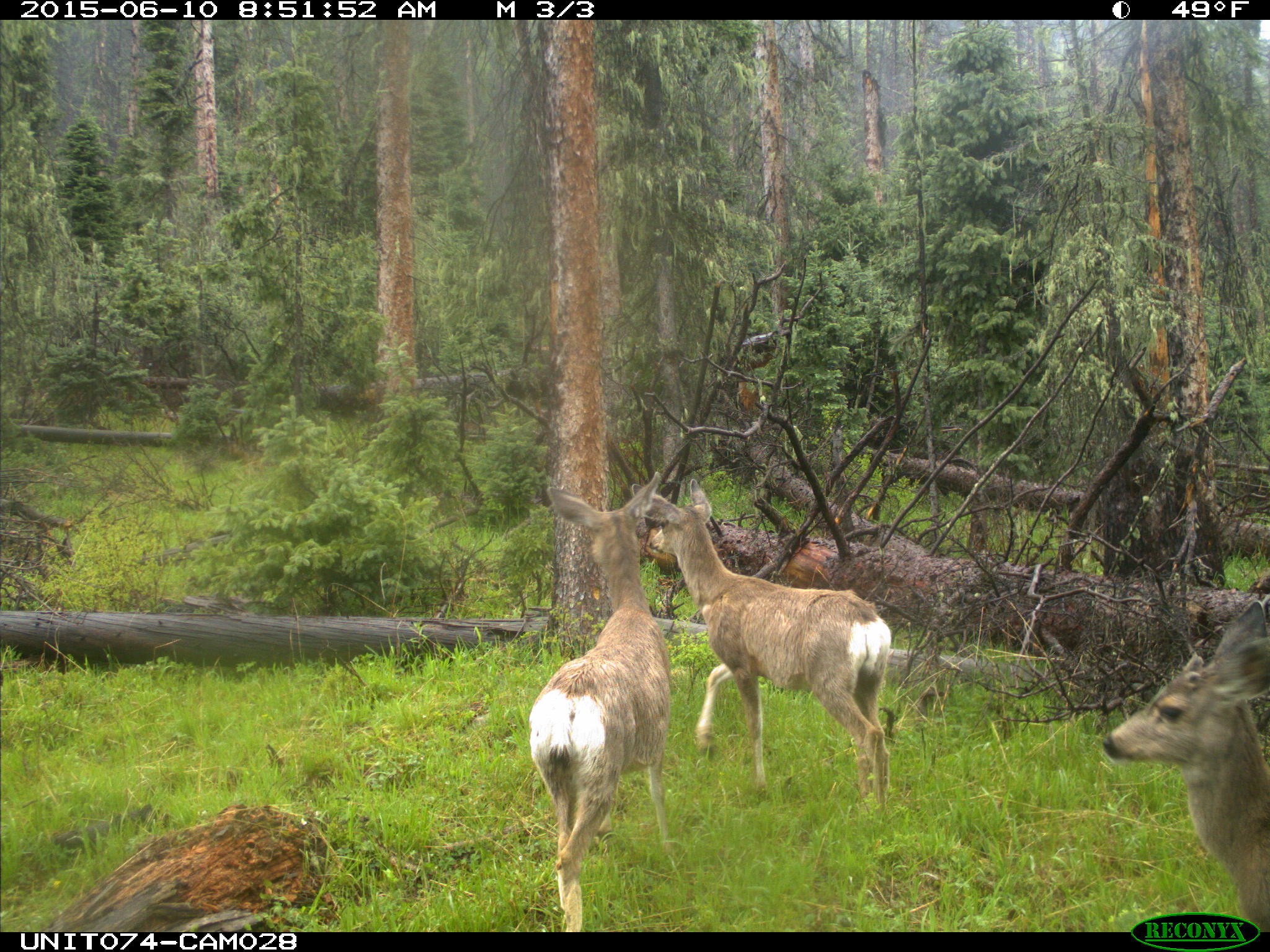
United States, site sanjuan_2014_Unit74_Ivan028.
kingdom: Animalia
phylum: Chordata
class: Mammalia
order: Artiodactyla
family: Cervidae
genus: Odocoileus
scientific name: Odocoileus hemionus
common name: mule deer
Odocoileus hemionus (mule deer).